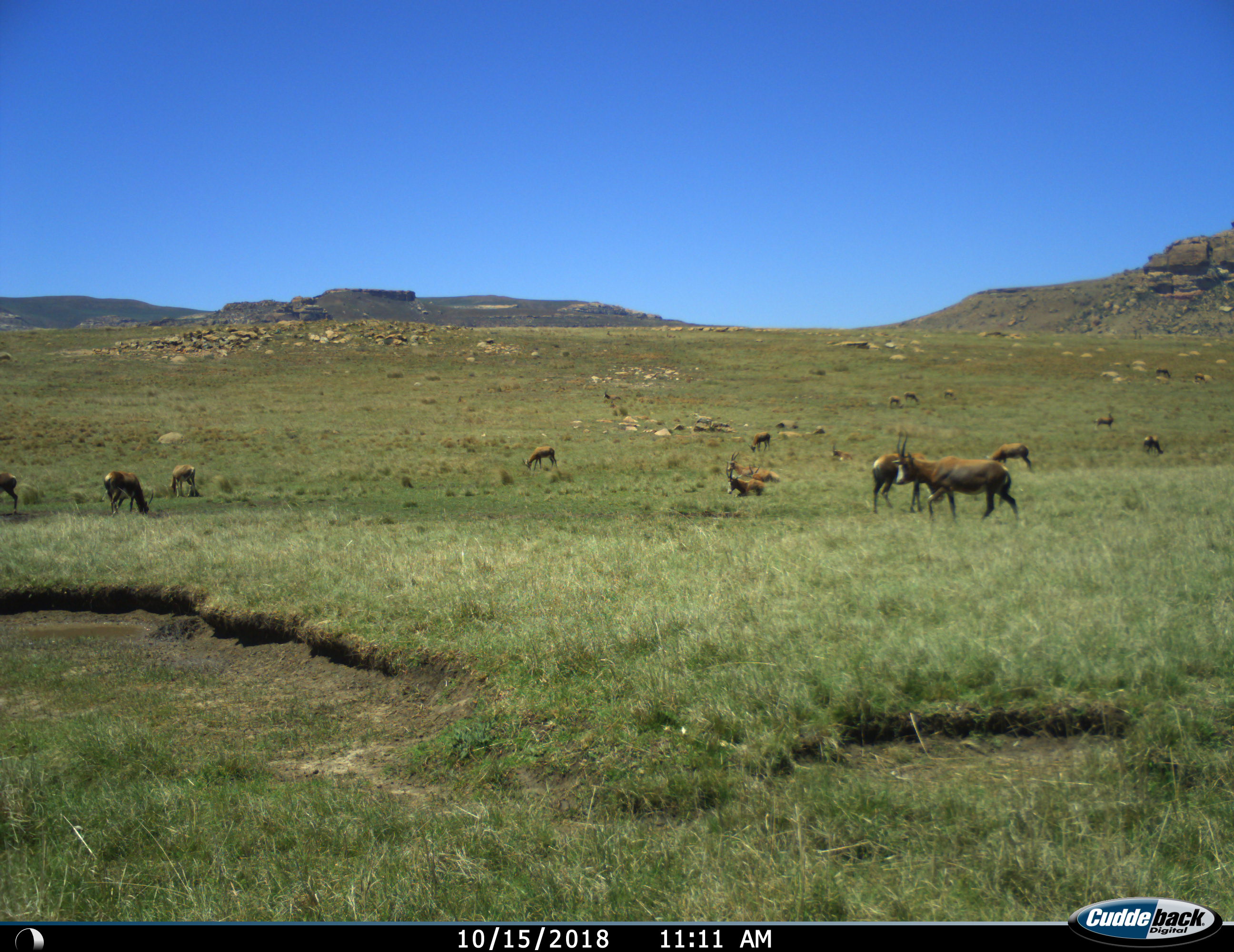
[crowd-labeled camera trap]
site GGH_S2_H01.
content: unidentified animal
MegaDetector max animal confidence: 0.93